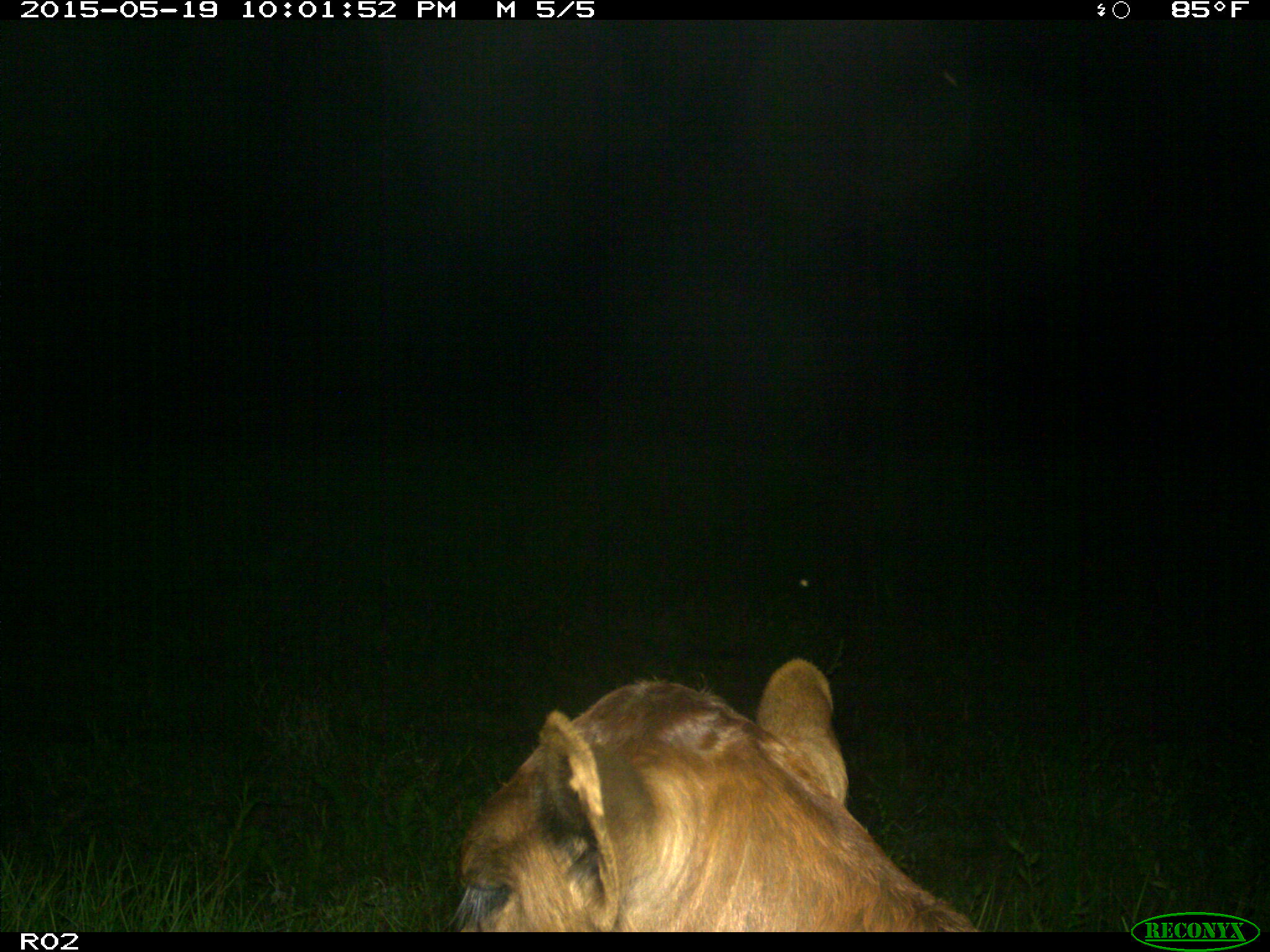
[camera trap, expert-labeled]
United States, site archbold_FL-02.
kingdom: Animalia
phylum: Chordata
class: Mammalia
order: Artiodactyla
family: Bovidae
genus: Bos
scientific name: Bos taurus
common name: domestic cow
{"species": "Bos taurus (domestic cow)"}